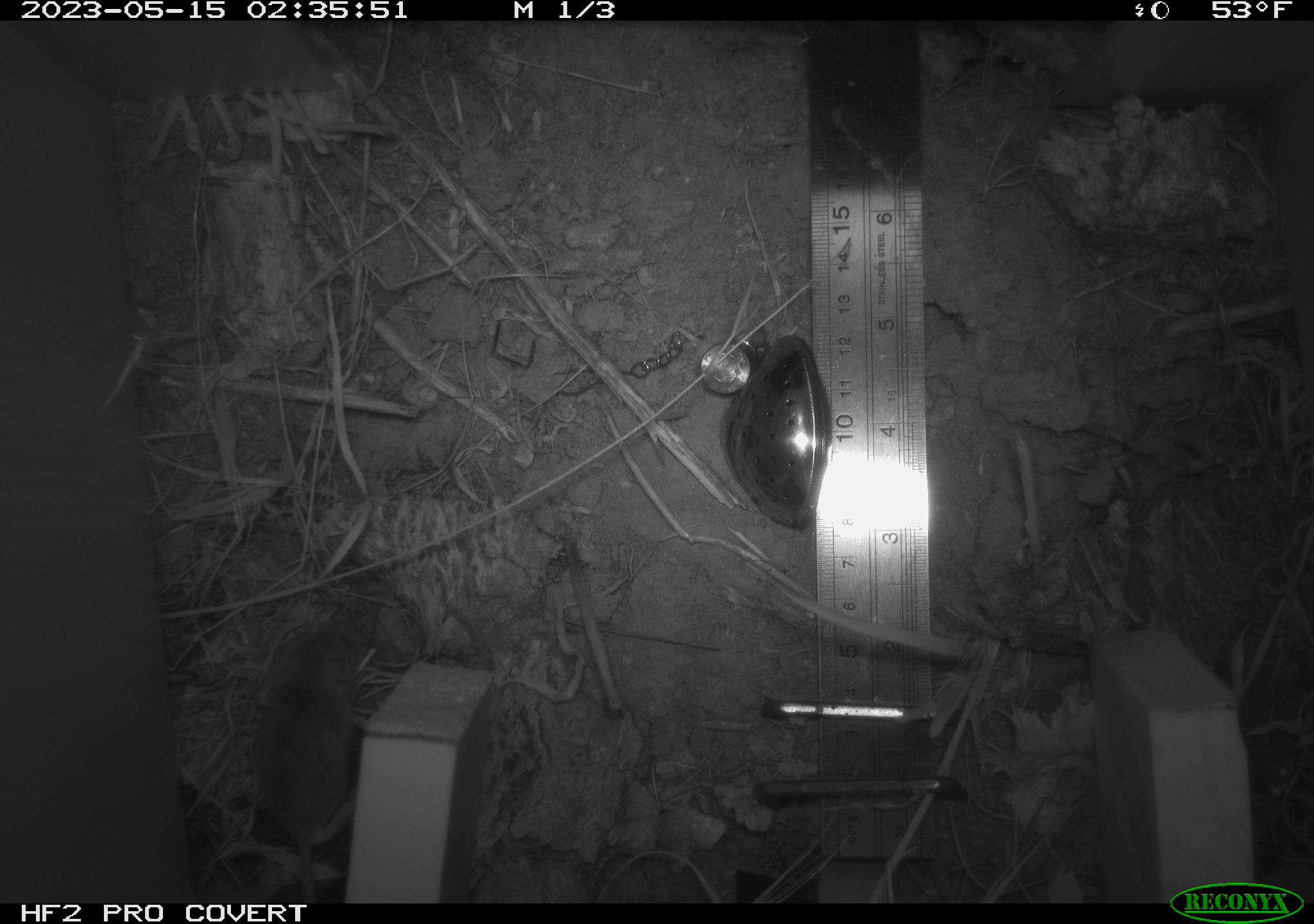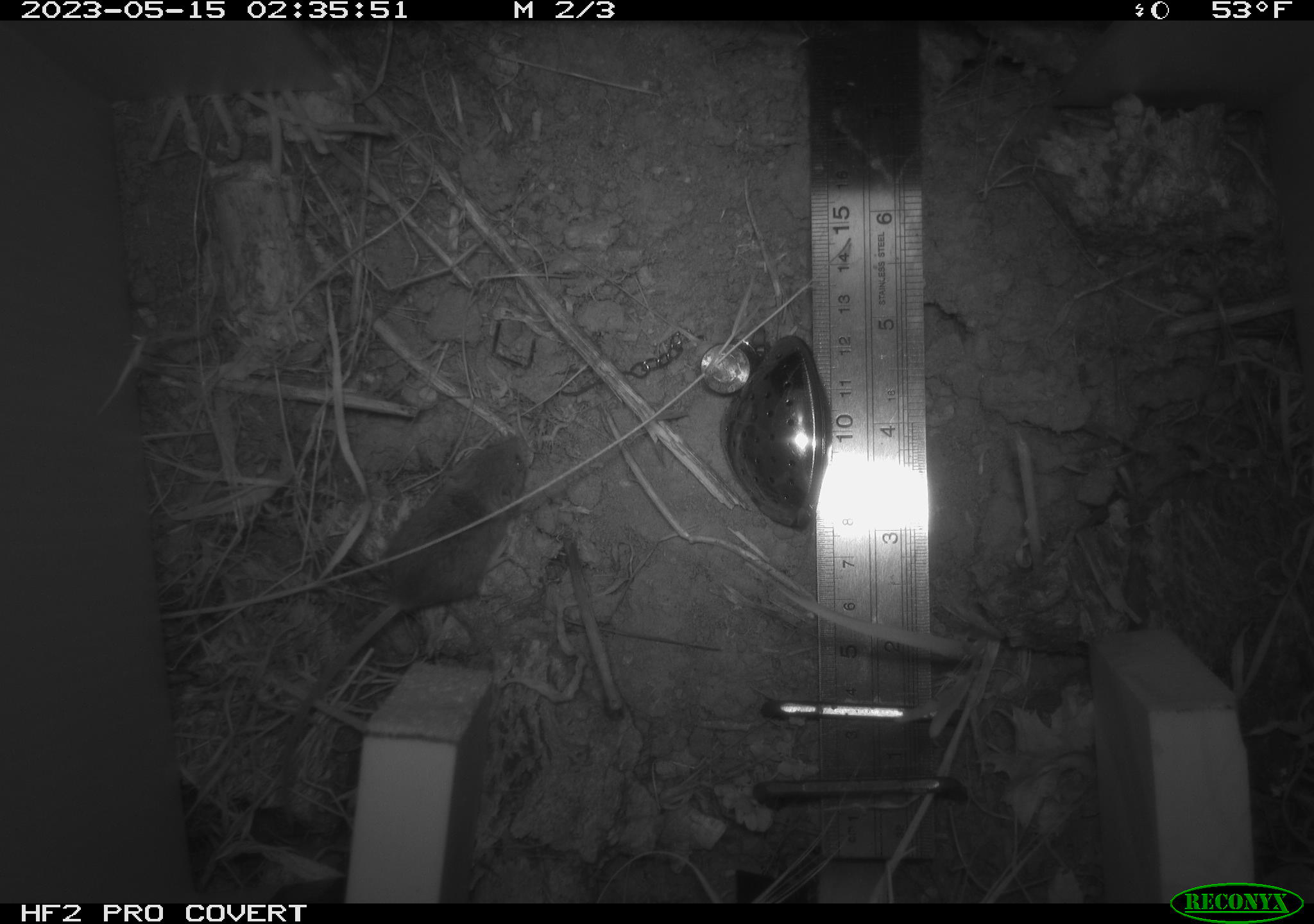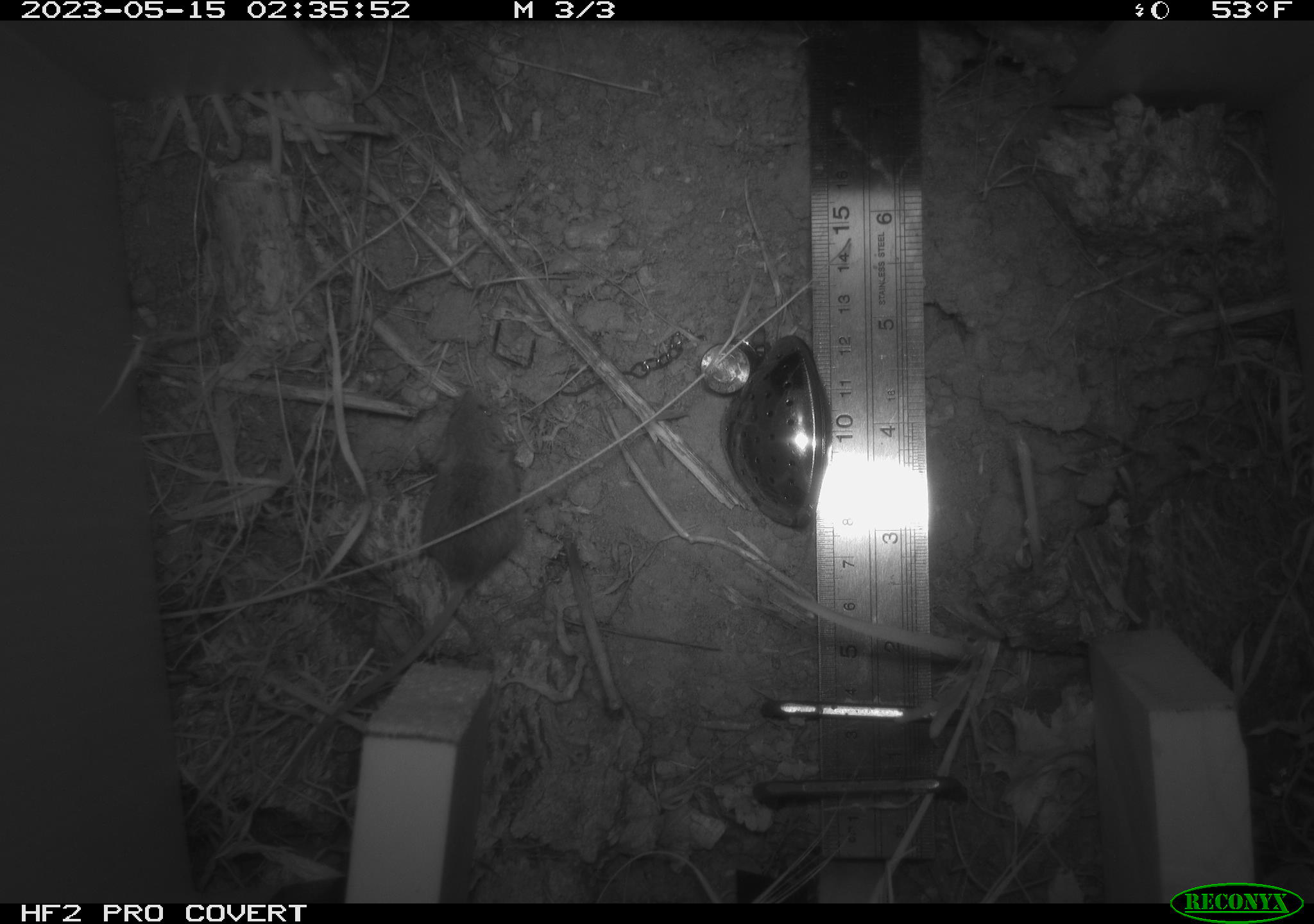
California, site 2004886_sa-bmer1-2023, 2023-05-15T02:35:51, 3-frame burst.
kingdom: Animalia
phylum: Chordata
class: Mammalia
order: Rodentia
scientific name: Rodentia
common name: mouse species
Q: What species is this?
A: Mouse species (Rodentia).